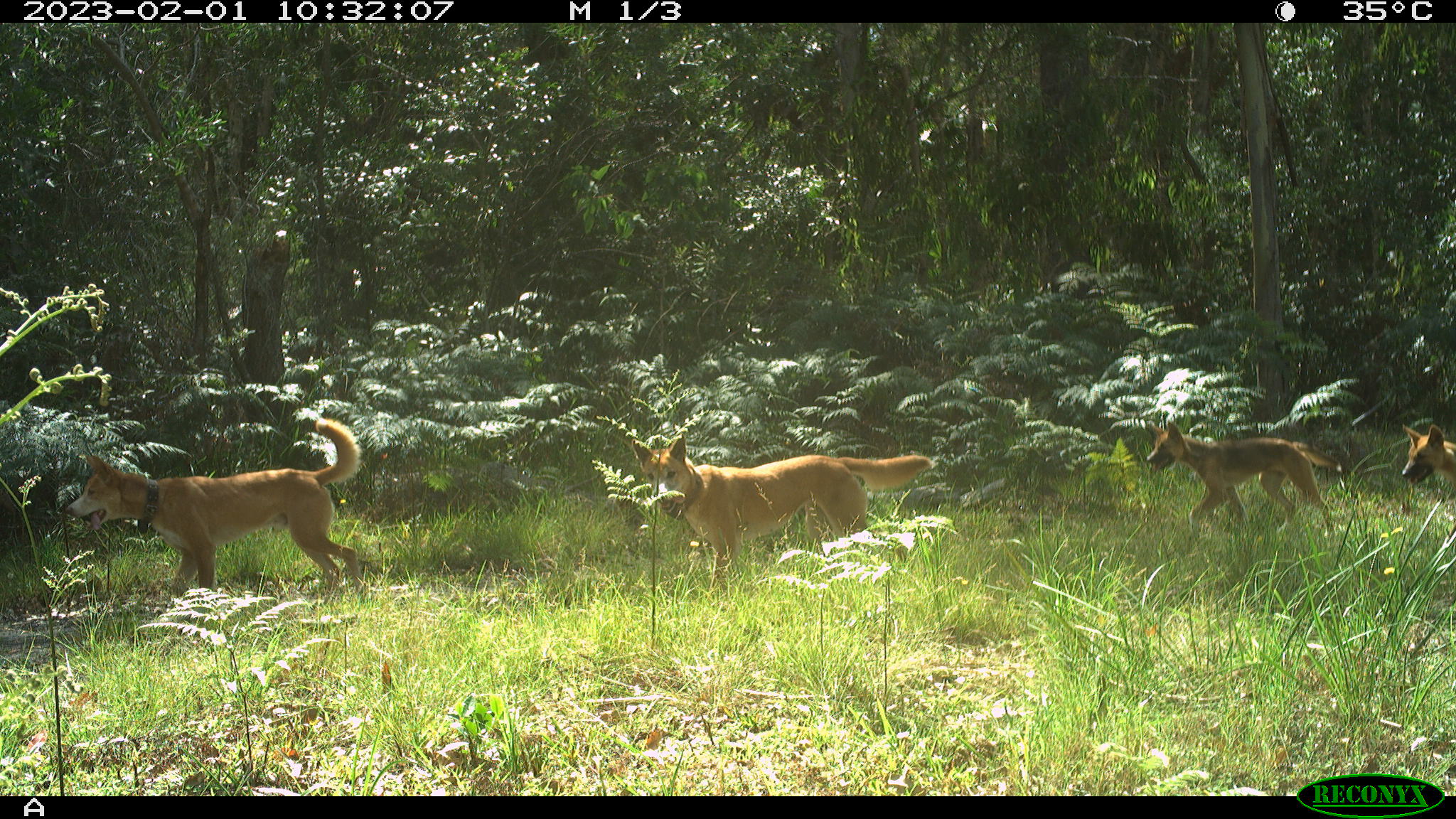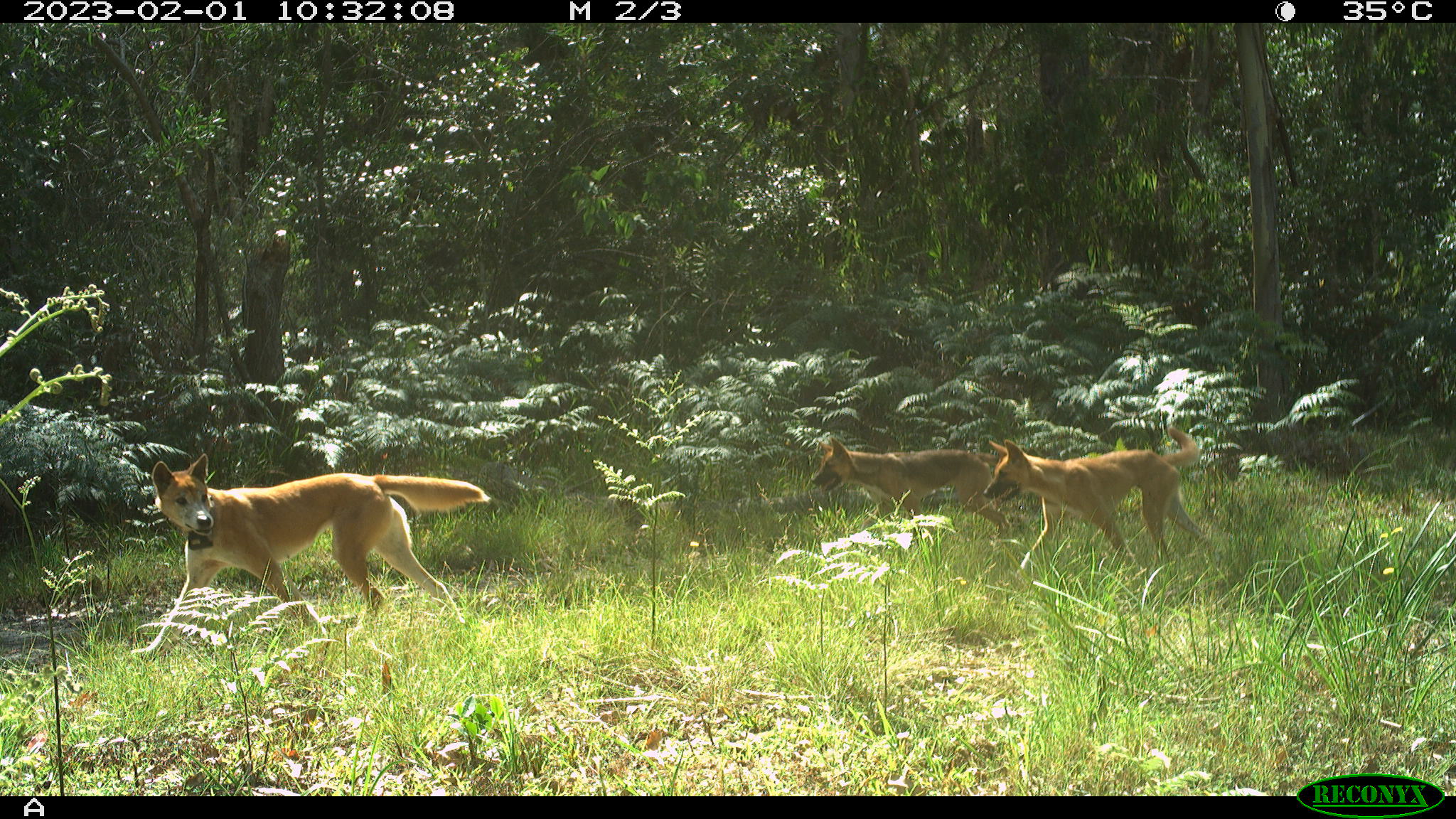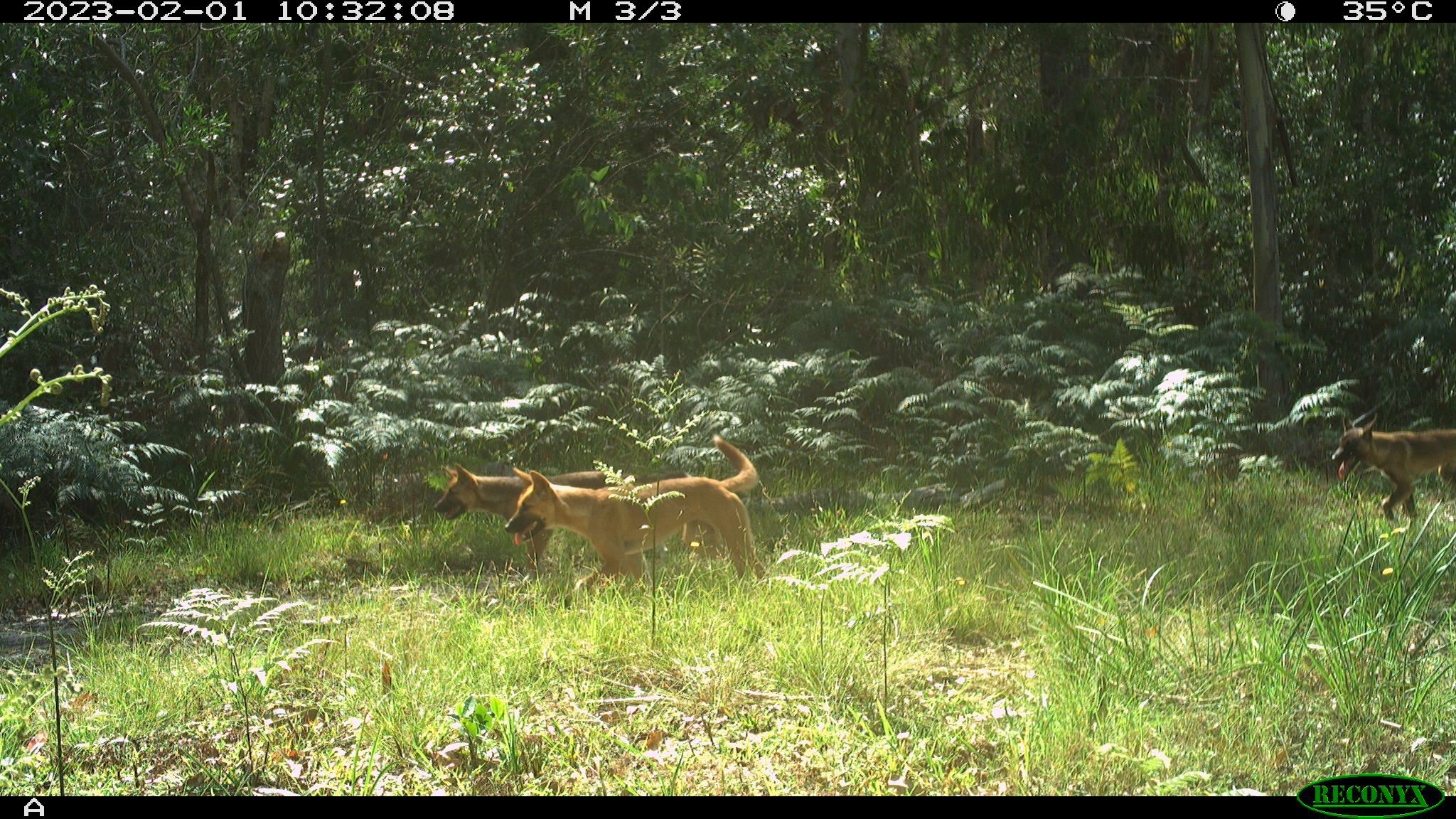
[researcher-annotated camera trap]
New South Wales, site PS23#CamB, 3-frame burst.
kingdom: Animalia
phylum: Chordata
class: Mammalia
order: Carnivora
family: Canidae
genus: Canis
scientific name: Canis familiaris dingo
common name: dingo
Dingo (Canis familiaris dingo).